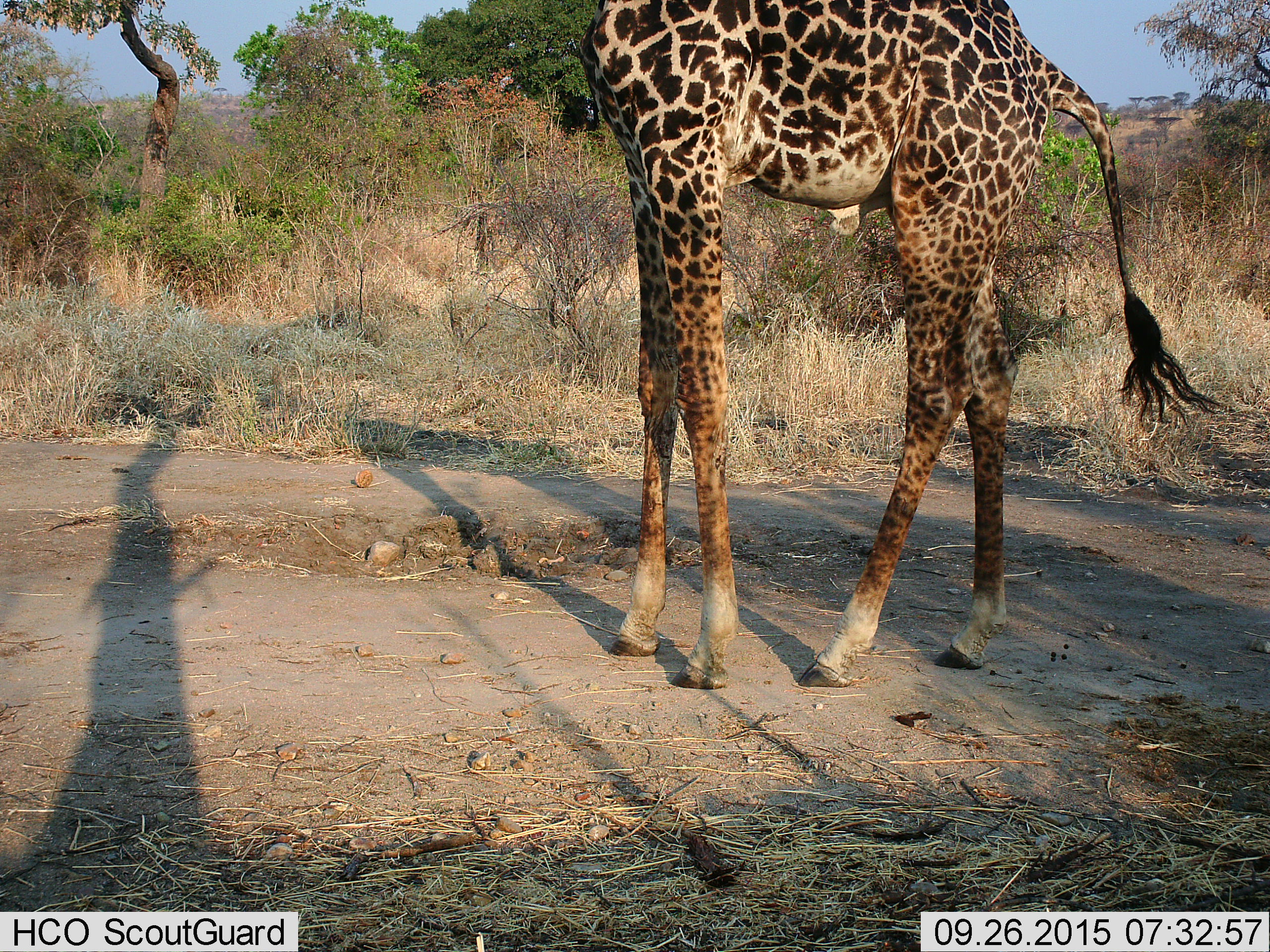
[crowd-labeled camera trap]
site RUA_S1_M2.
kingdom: Animalia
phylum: Chordata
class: Mammalia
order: Artiodactyla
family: Giraffidae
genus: Giraffa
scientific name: Giraffa camelopardalis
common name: giraffe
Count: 1.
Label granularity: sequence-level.